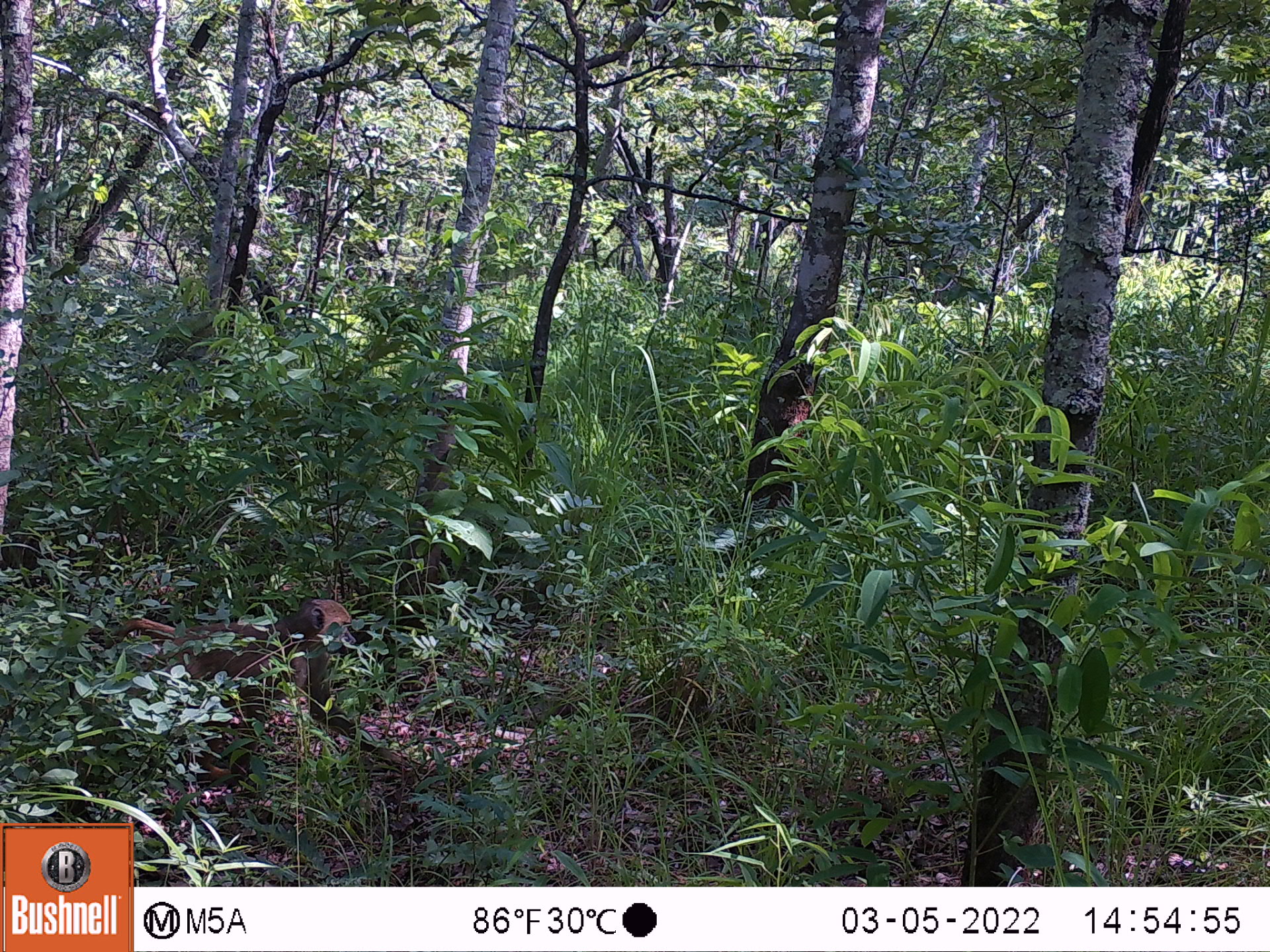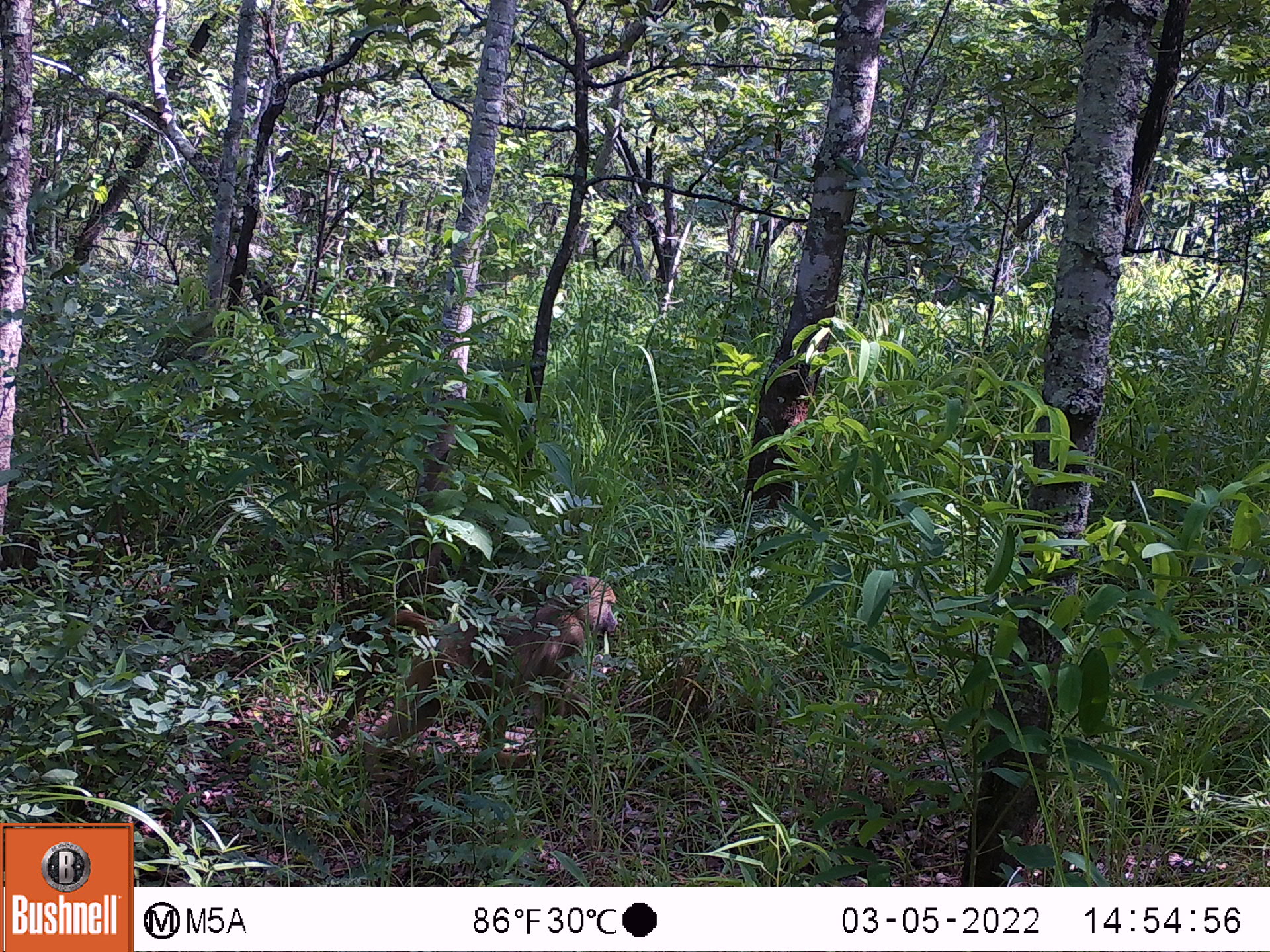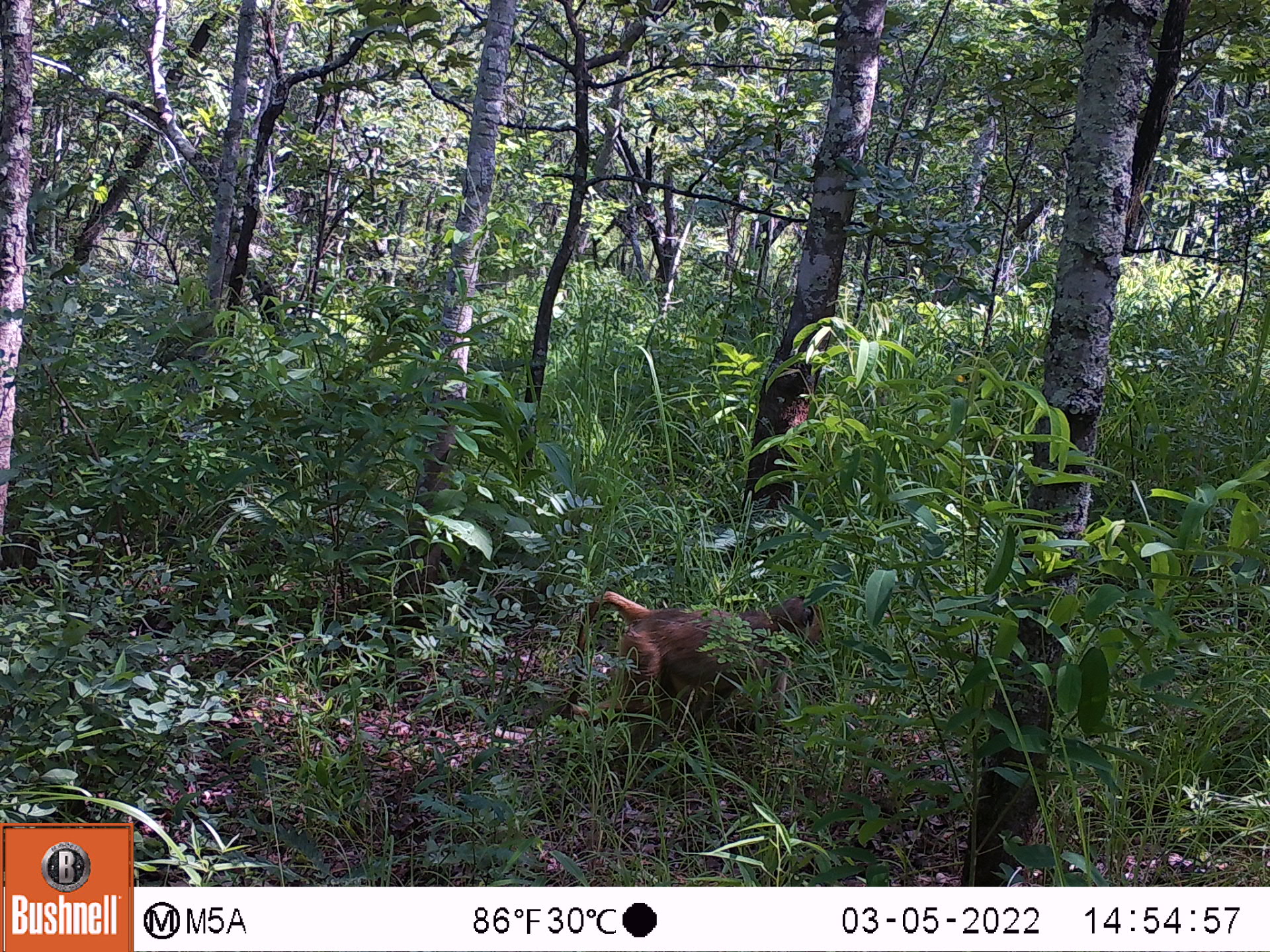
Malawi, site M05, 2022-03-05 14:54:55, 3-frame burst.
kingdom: Animalia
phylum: Chordata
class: Mammalia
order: Primates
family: Cercopithecidae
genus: Papio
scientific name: Papio cynocephalus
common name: yellow baboon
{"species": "yellow baboon (Papio cynocephalus)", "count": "1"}